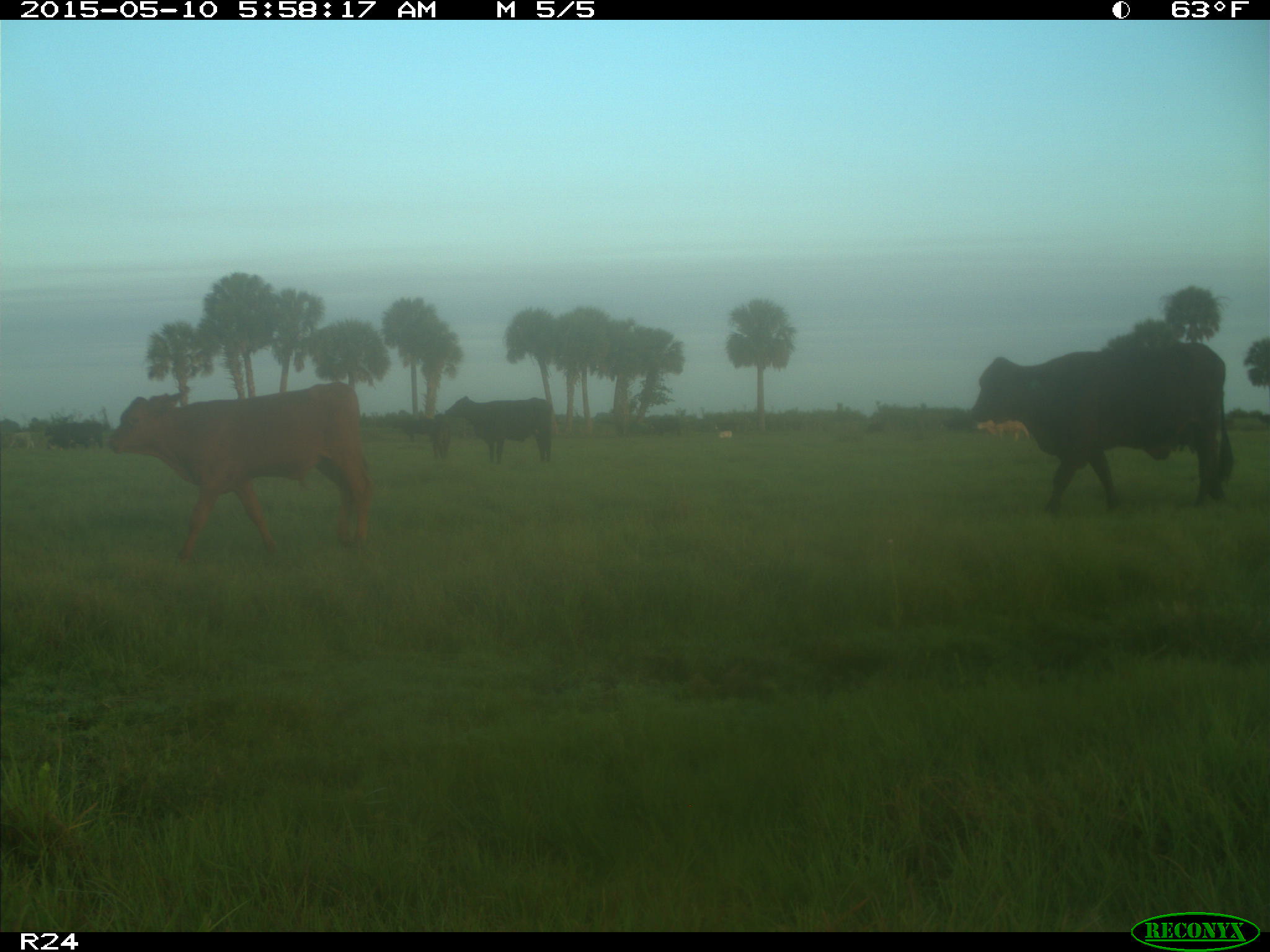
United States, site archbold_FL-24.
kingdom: Animalia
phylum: Chordata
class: Mammalia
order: Artiodactyla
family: Bovidae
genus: Bos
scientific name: Bos taurus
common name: domestic cow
Bos taurus (domestic cow).